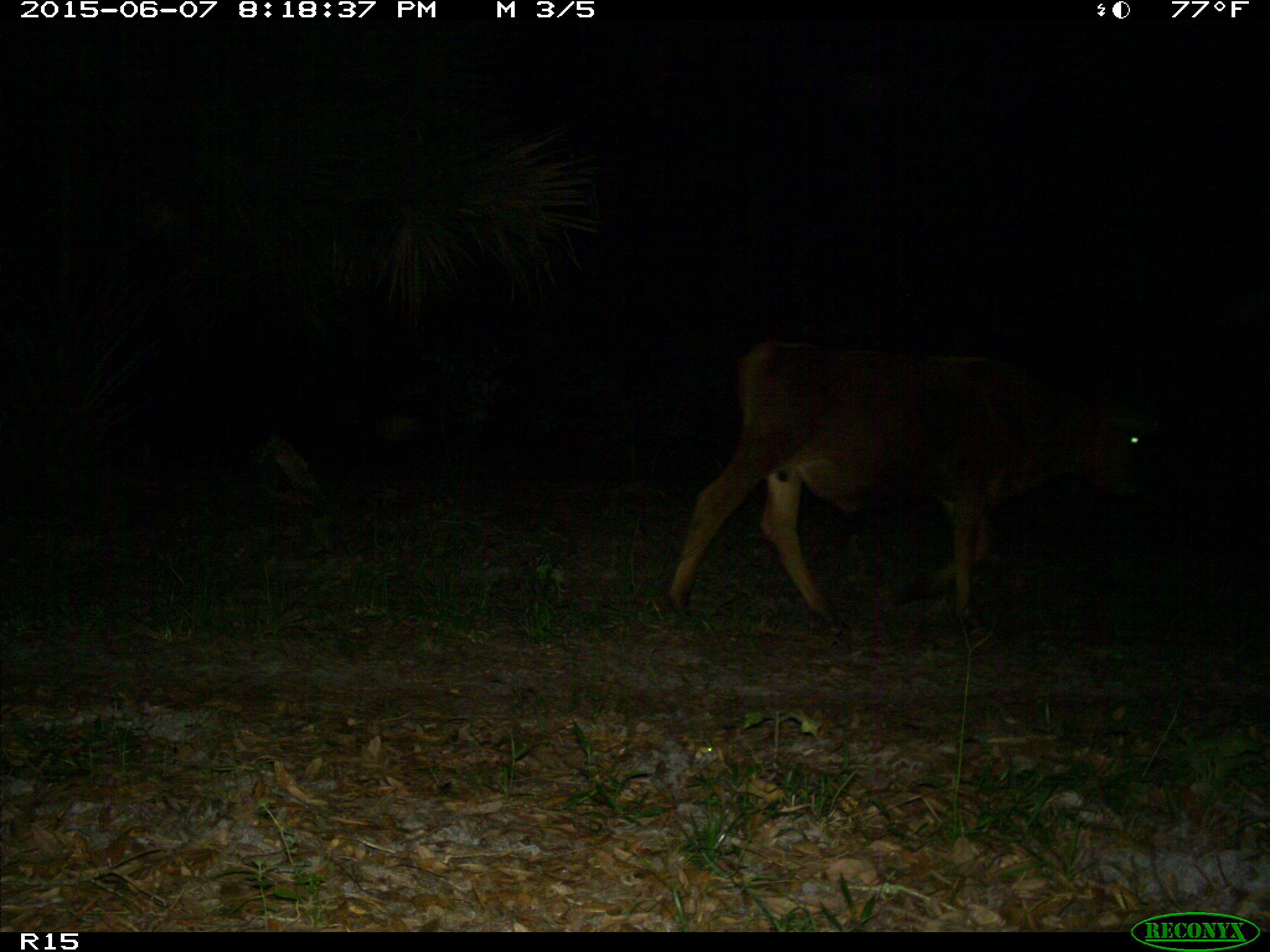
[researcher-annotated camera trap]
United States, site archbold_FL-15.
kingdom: Animalia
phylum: Chordata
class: Mammalia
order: Artiodactyla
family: Bovidae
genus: Bos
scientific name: Bos taurus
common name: domestic cow